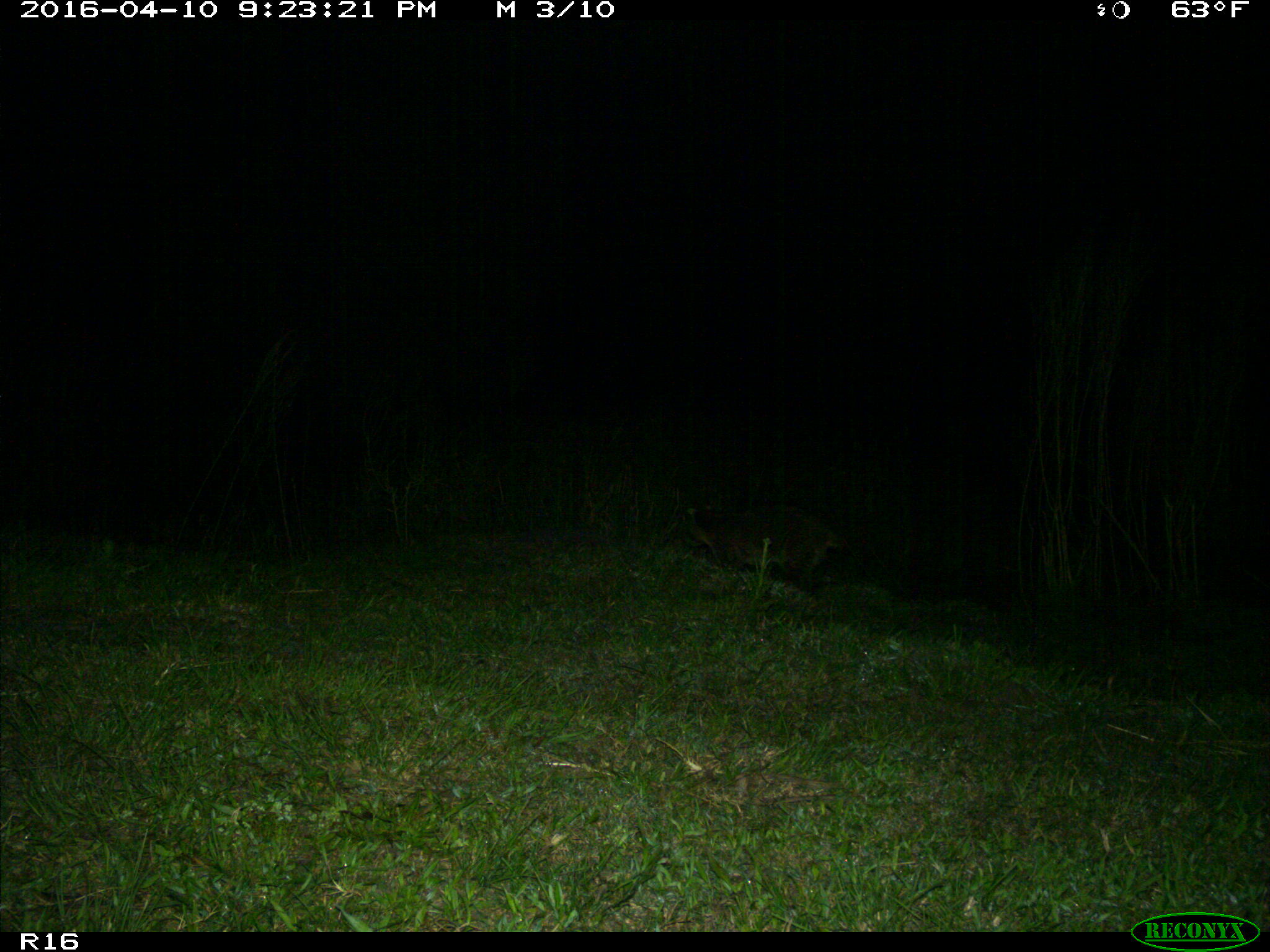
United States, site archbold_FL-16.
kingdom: Animalia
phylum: Chordata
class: Mammalia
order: Carnivora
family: Procyonidae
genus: Procyon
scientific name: Procyon lotor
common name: common raccoon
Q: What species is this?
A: Procyon lotor (common raccoon).